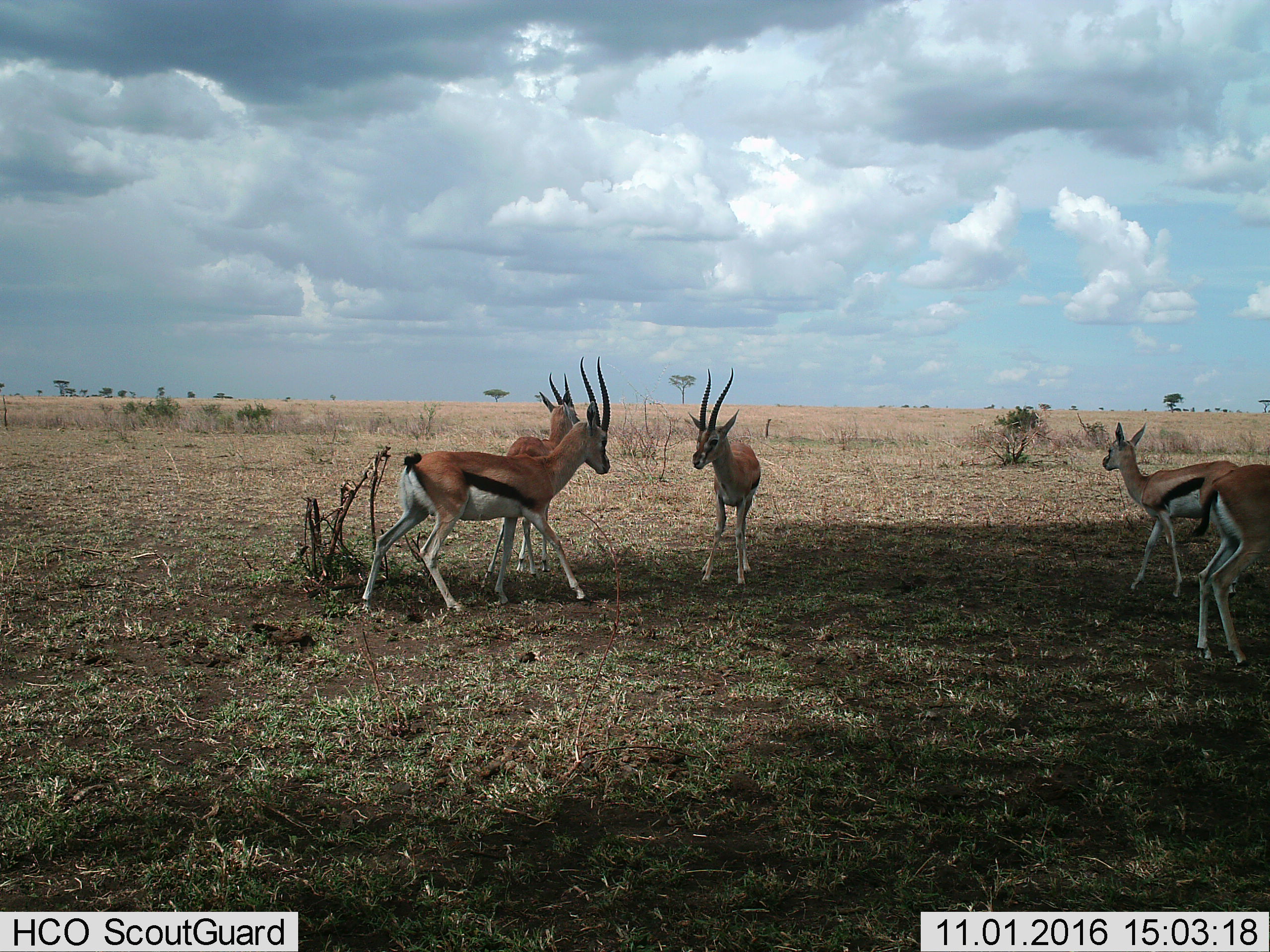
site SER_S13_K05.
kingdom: Animalia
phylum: Chordata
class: Mammalia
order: Artiodactyla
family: Bovidae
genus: Eudorcas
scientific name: Eudorcas thomsonii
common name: thomson's gazelle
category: gazellethomsons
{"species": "gazellethomsons (thomson's gazelle) (Eudorcas thomsonii)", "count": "5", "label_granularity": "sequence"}